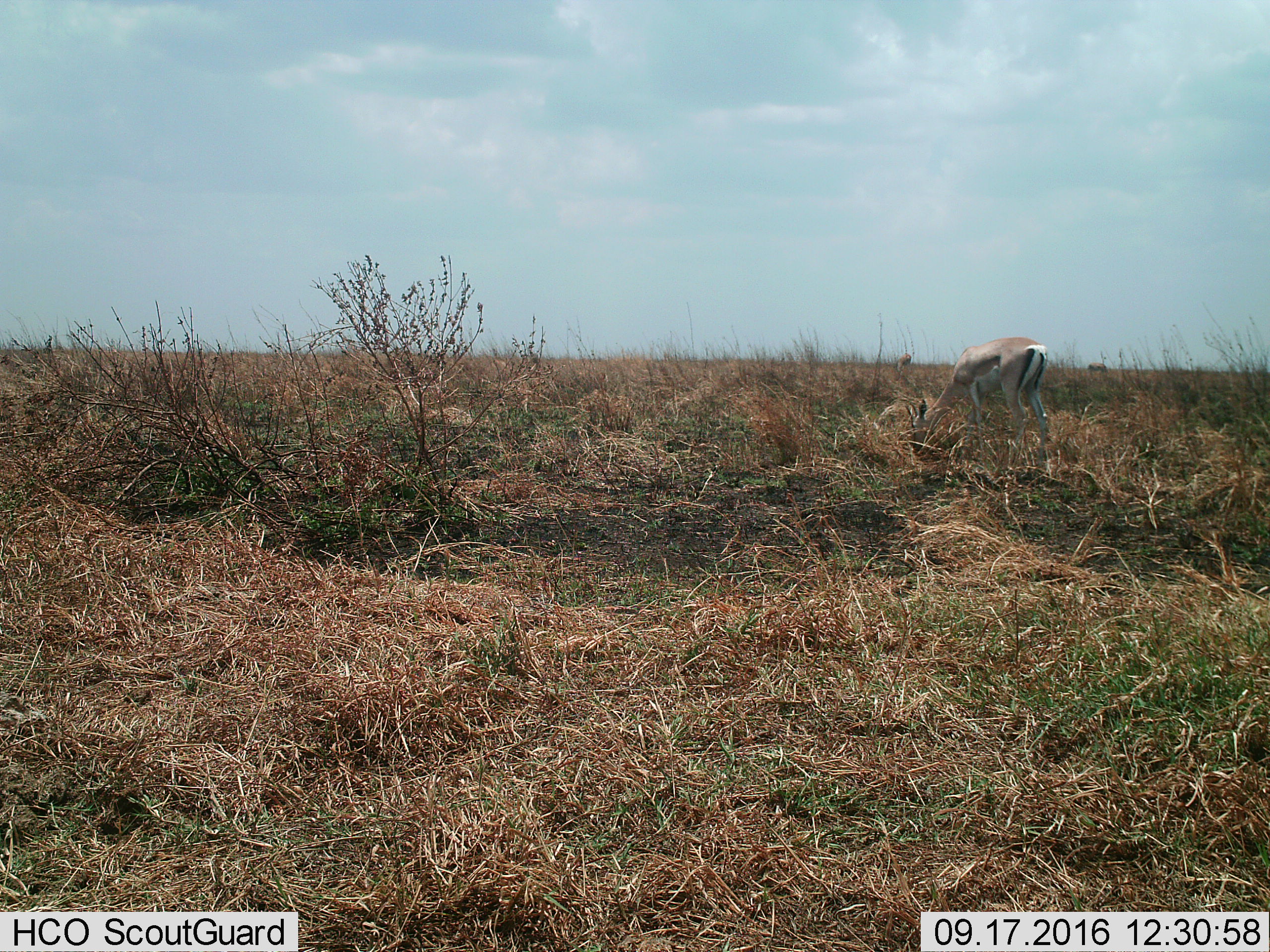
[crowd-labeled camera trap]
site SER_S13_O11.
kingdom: Animalia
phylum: Chordata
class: Mammalia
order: Artiodactyla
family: Bovidae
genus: Nanger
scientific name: Nanger granti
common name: grant's gazelle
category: gazellegrants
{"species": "gazellegrants (grant's gazelle) (Nanger granti)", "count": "1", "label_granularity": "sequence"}